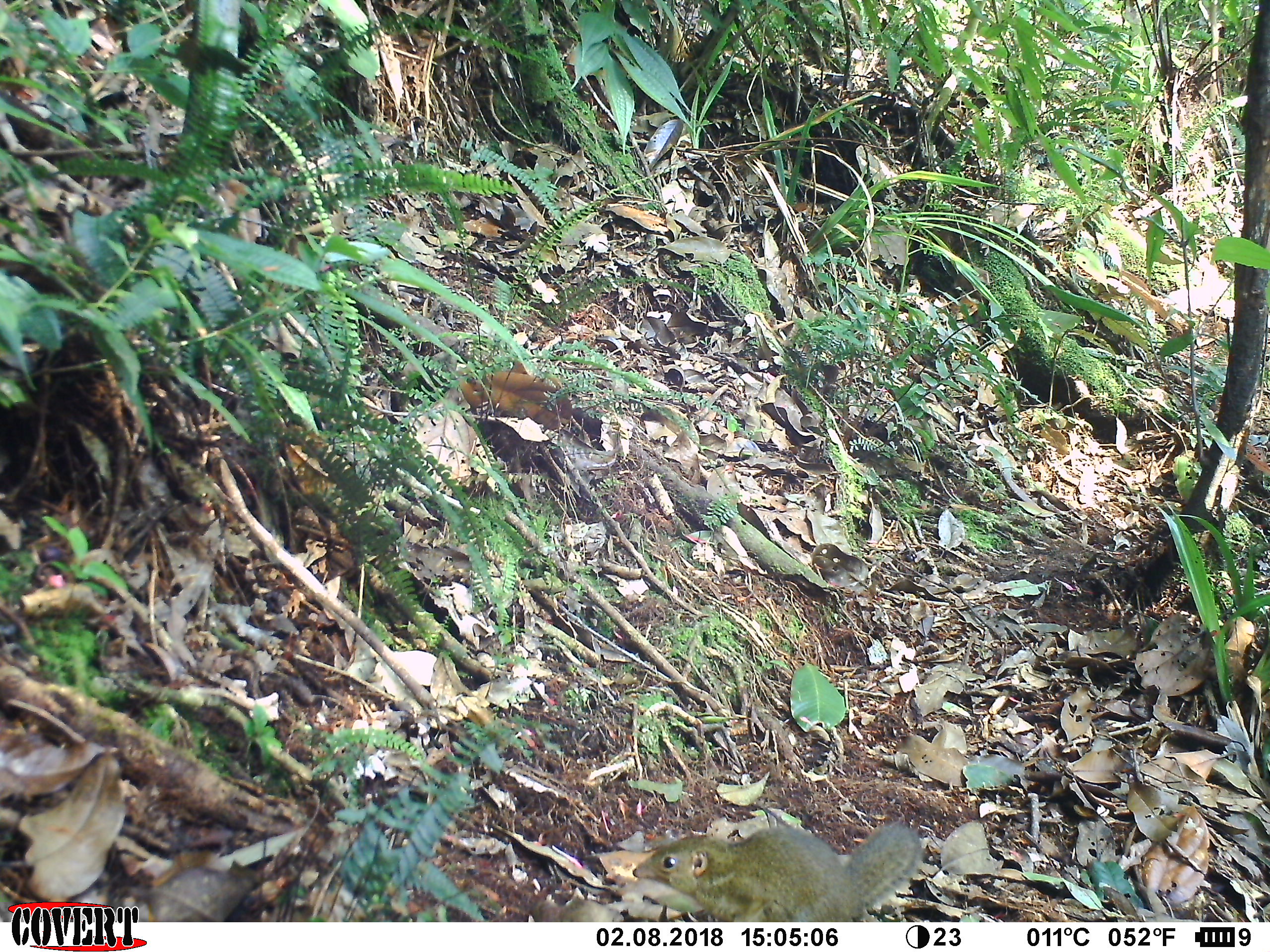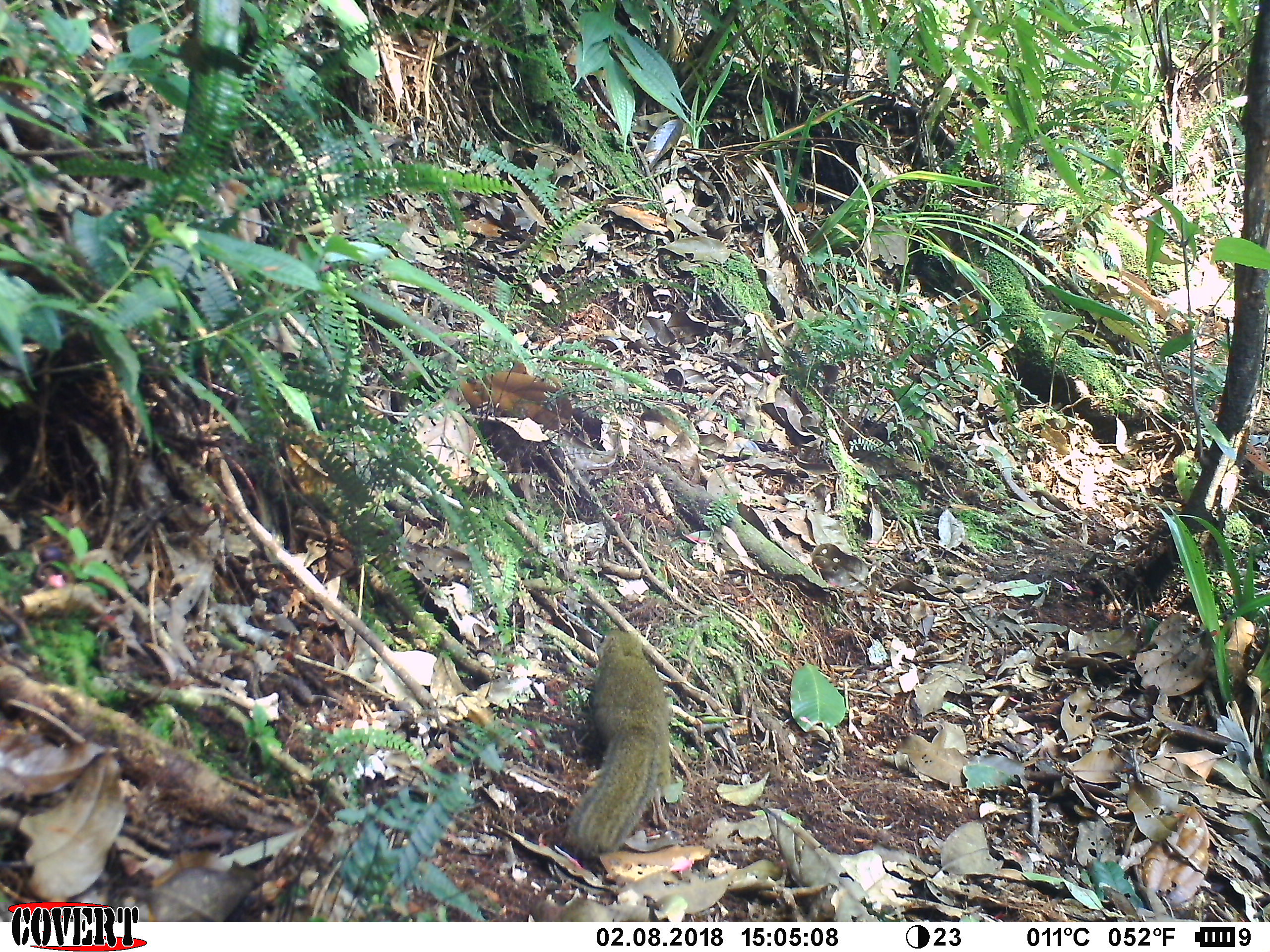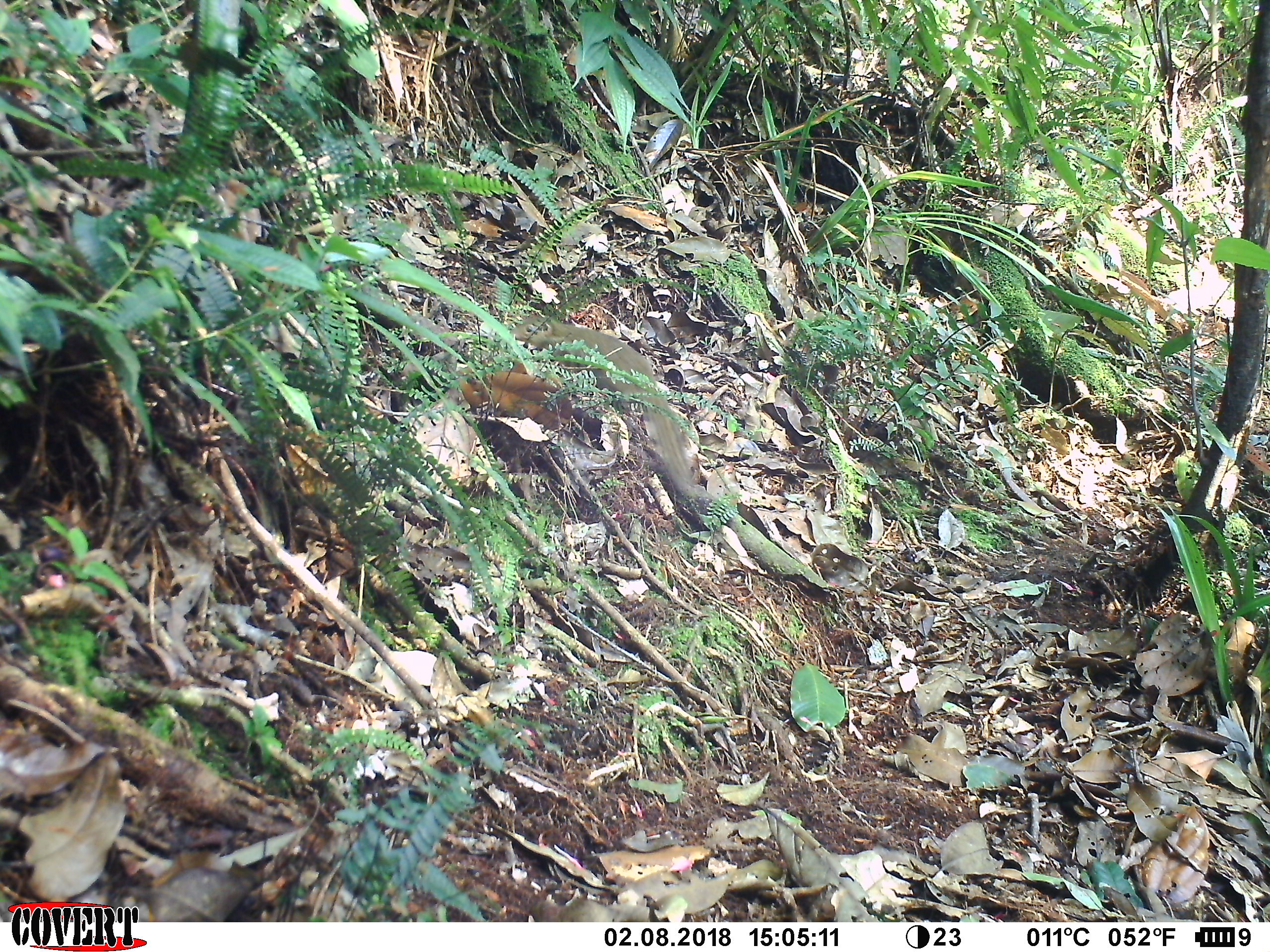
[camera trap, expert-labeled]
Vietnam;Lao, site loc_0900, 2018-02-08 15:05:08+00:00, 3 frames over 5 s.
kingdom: Animalia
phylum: Chordata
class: Mammalia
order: Scandentia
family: Tupaiidae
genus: Tupaia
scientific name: Tupaia belangeri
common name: northern treeshrew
Northern treeshrew (Tupaia belangeri). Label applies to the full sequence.